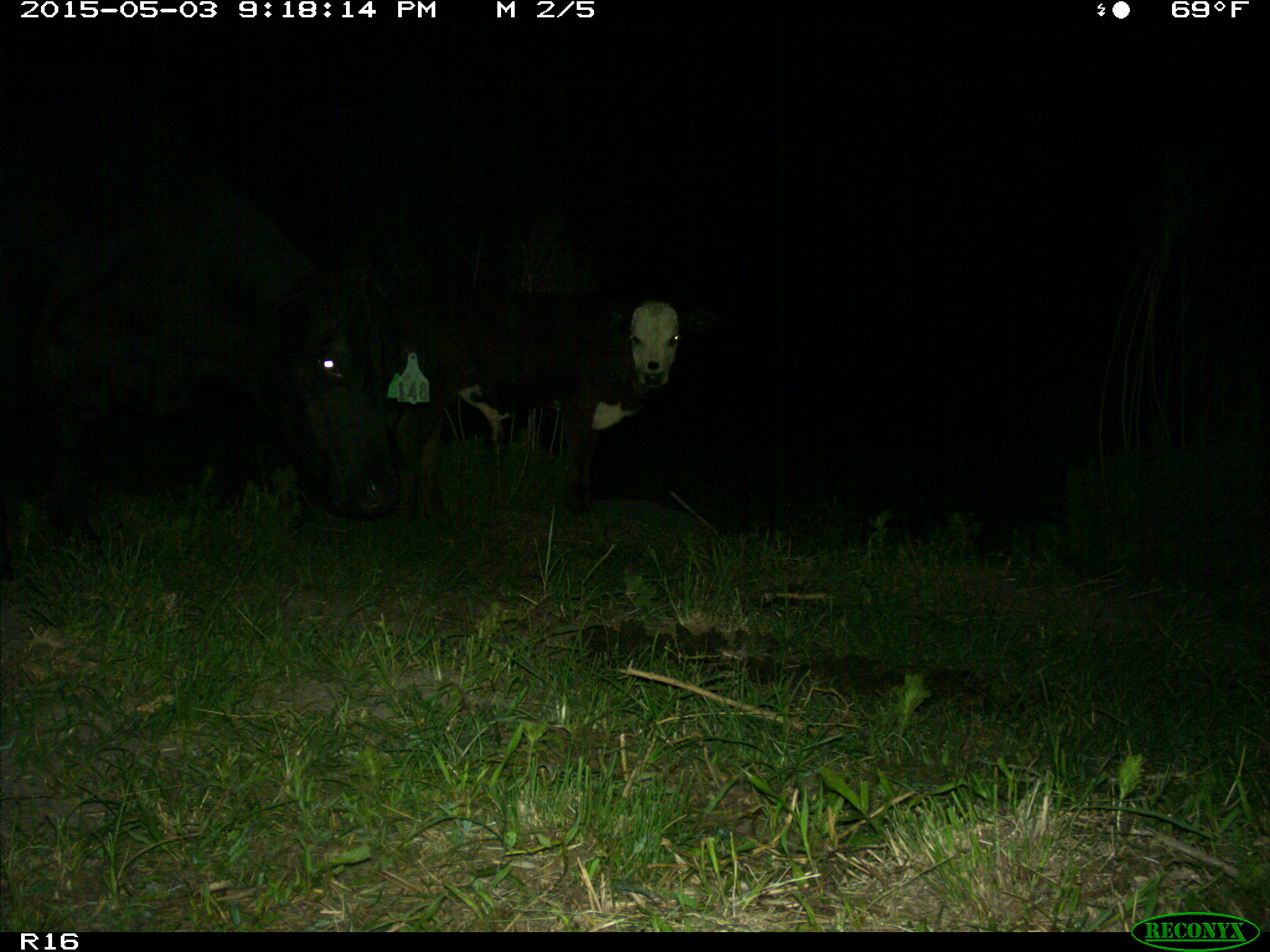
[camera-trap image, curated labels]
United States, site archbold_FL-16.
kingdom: Animalia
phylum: Chordata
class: Mammalia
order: Artiodactyla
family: Bovidae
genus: Bos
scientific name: Bos taurus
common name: domestic cow